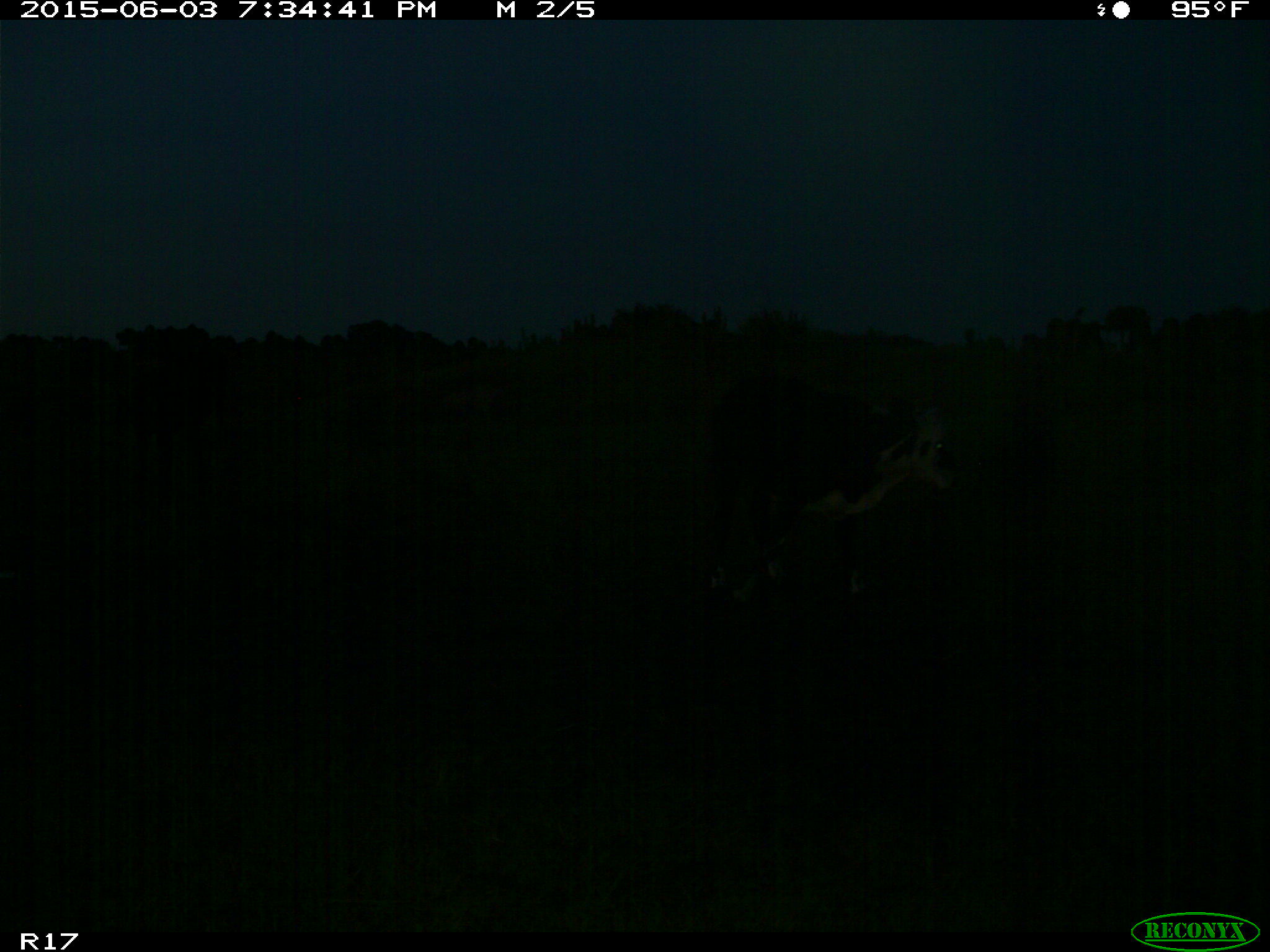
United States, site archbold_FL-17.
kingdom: Animalia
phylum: Chordata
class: Mammalia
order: Artiodactyla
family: Bovidae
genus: Bos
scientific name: Bos taurus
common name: domestic cow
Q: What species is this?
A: Bos taurus (domestic cow).